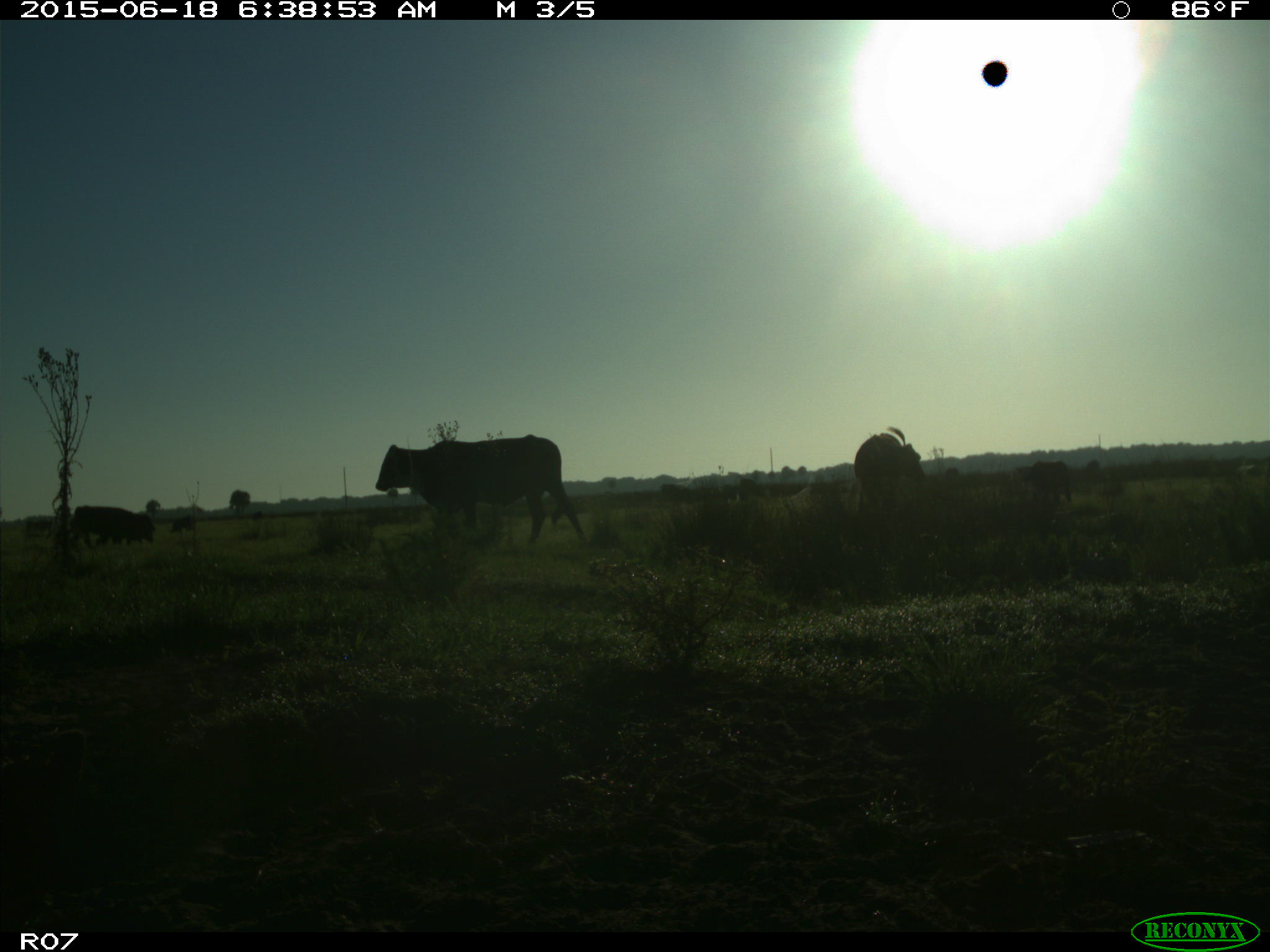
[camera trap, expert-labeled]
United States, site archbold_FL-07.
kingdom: Animalia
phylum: Chordata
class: Mammalia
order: Artiodactyla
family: Bovidae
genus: Bos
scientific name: Bos taurus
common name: domestic cow